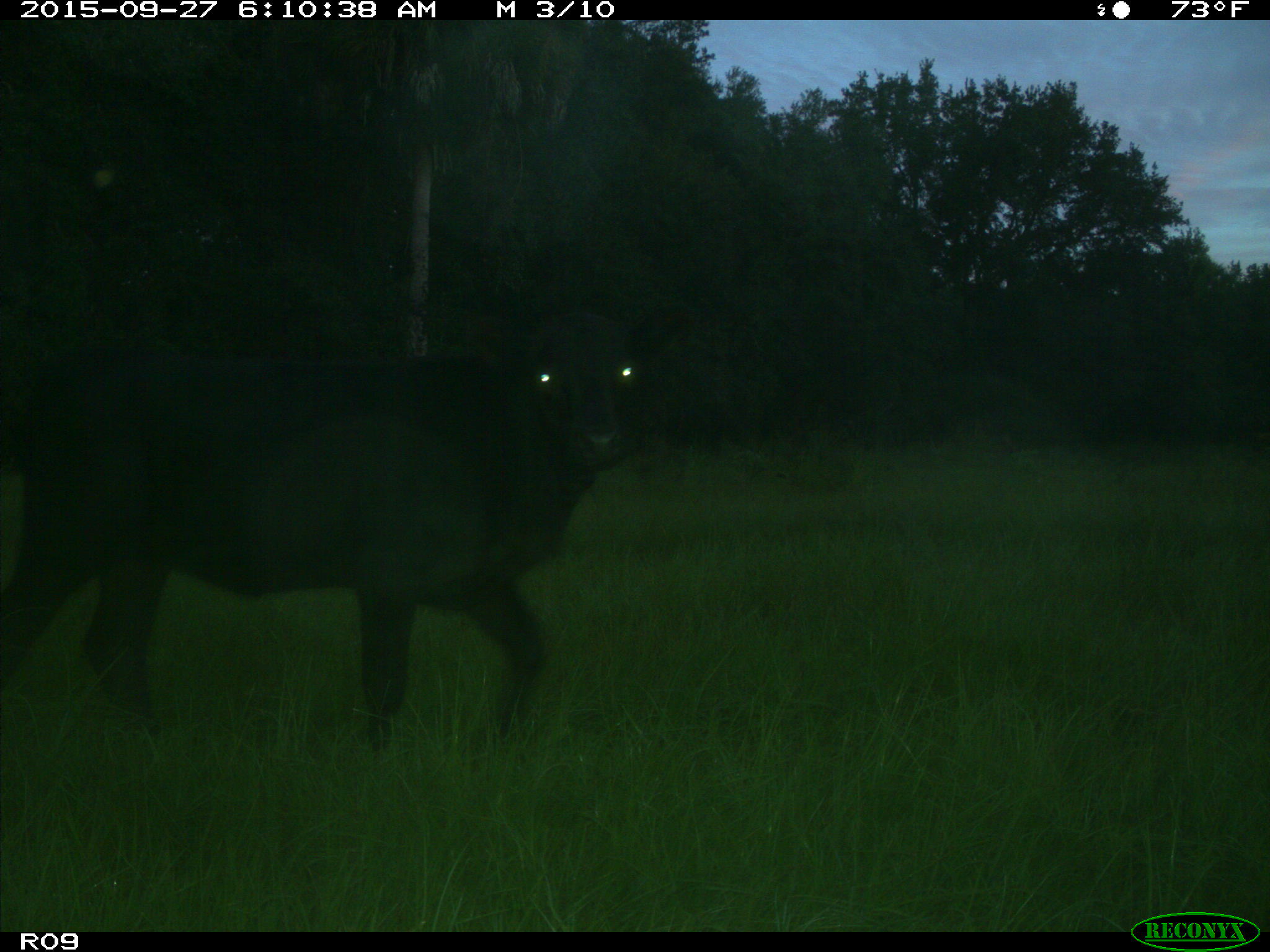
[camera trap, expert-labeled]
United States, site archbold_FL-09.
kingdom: Animalia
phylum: Chordata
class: Mammalia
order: Artiodactyla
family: Bovidae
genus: Bos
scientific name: Bos taurus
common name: domestic cow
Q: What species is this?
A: Bos taurus (domestic cow).